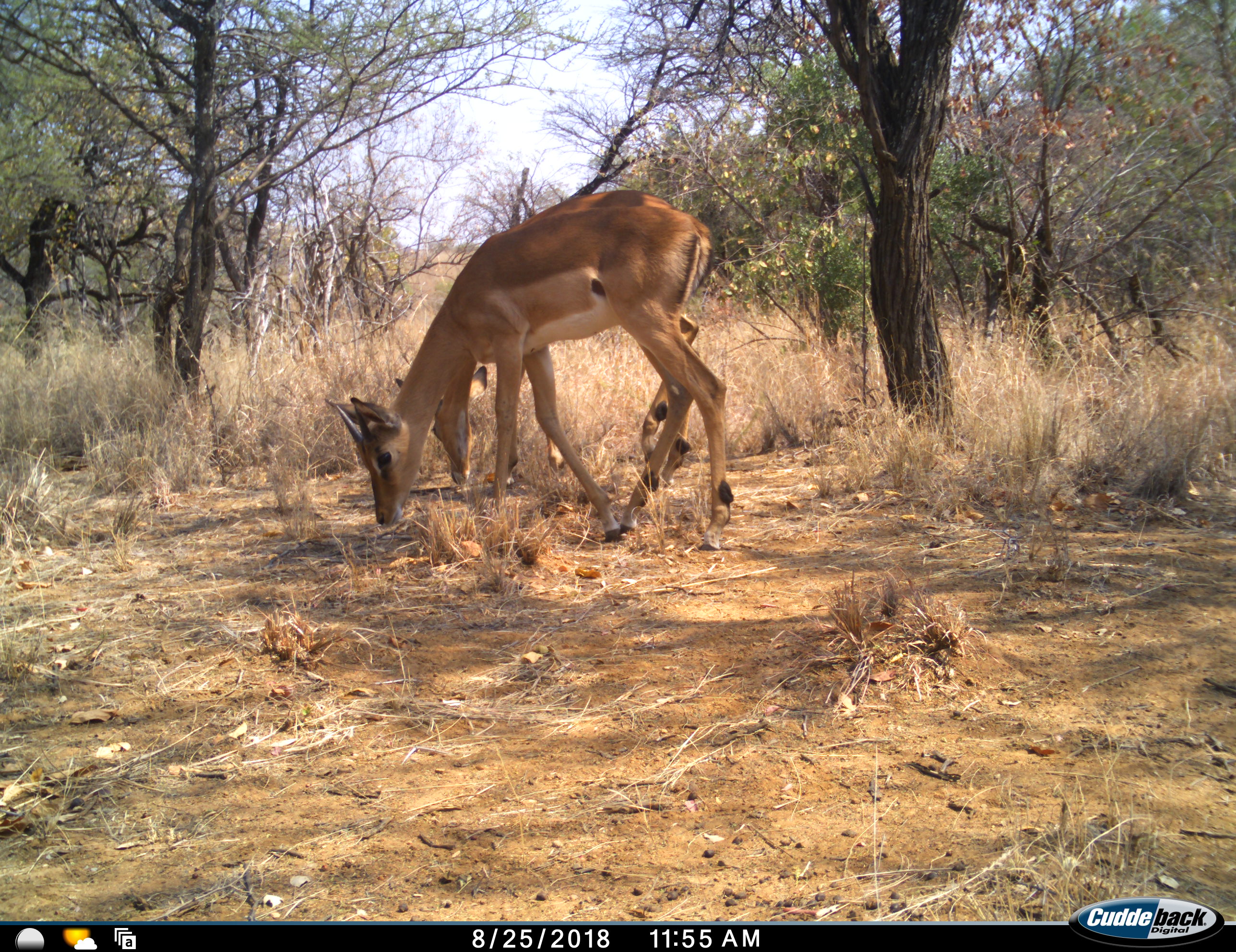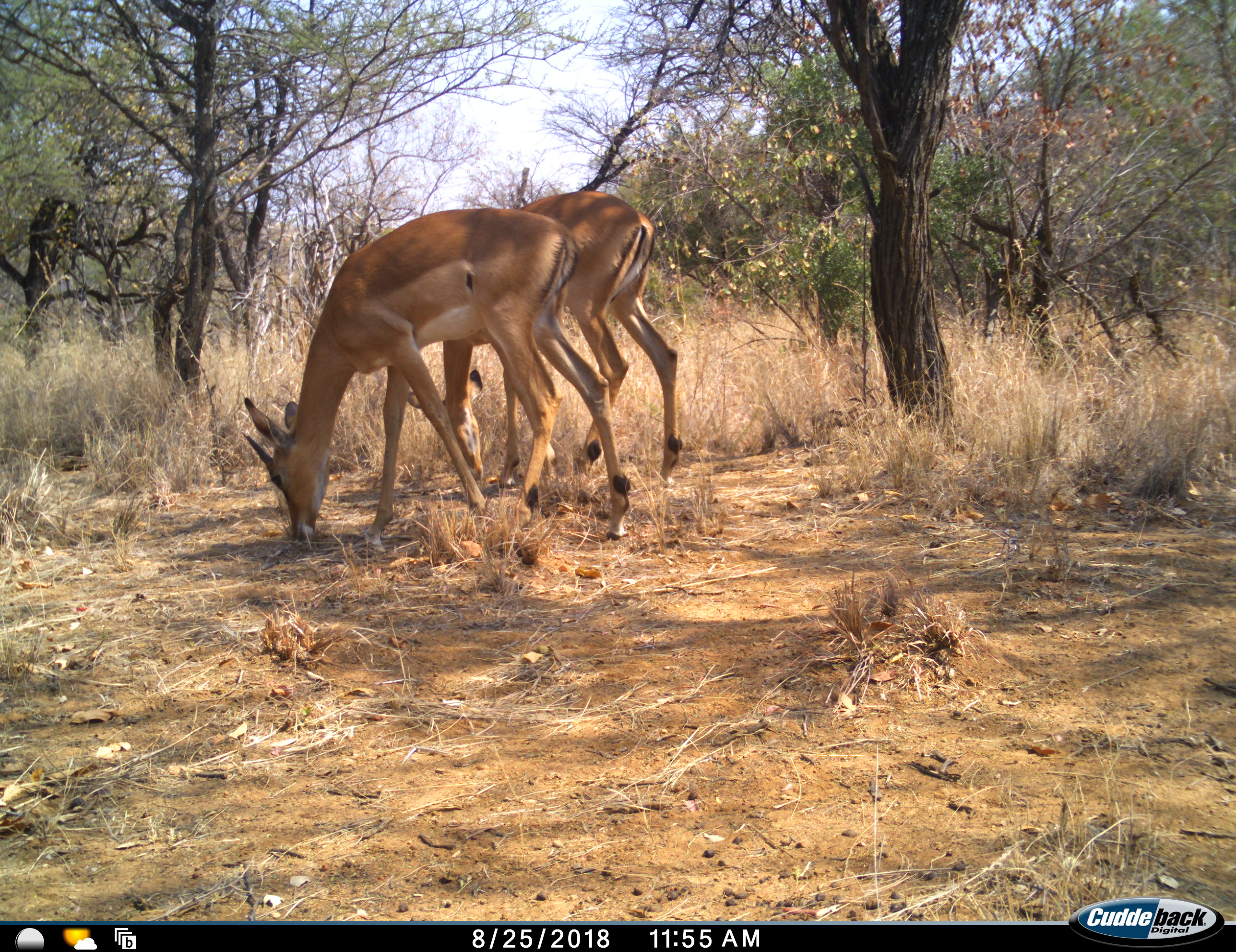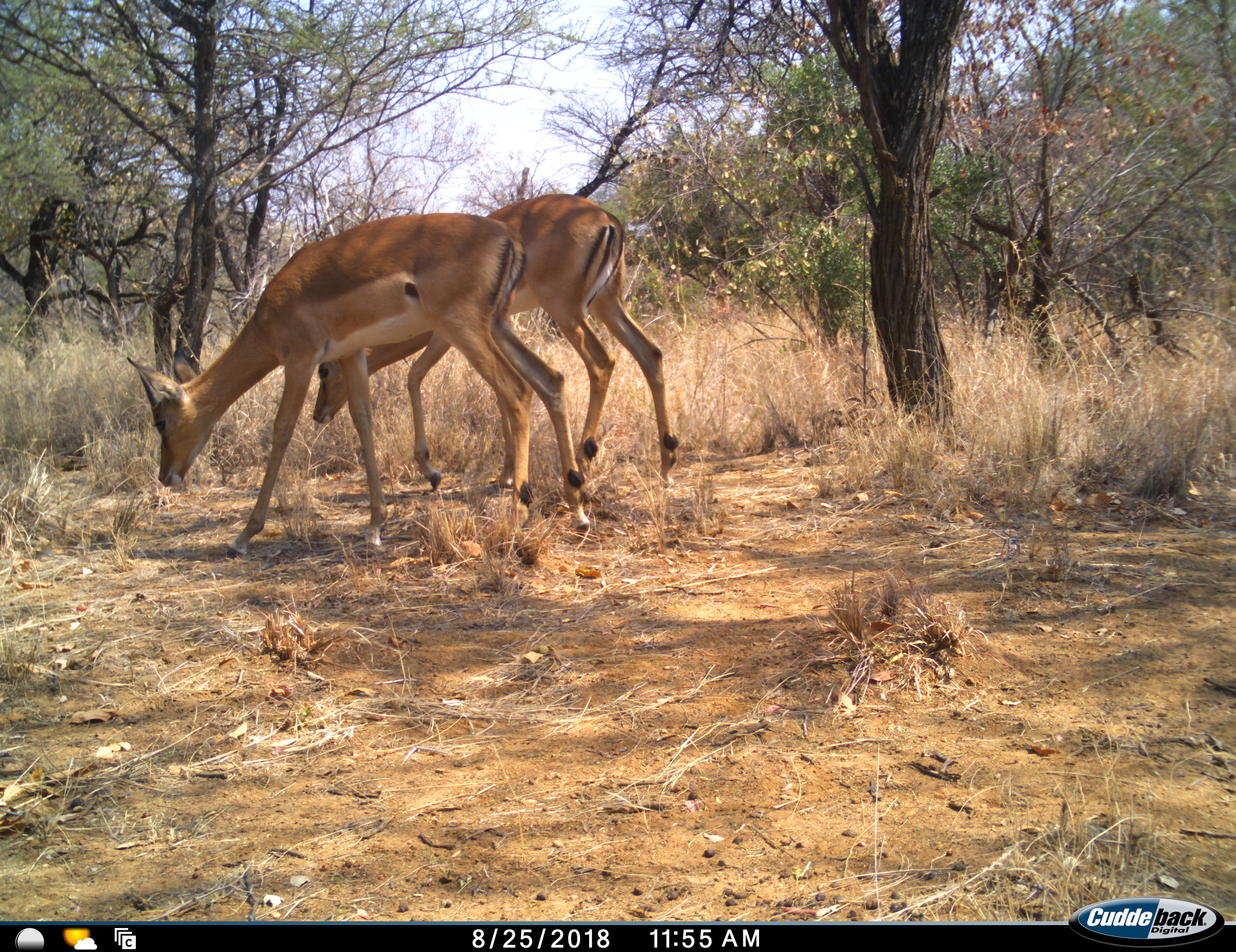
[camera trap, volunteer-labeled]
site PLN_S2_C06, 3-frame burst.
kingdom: Animalia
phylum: Chordata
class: Mammalia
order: Artiodactyla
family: Bovidae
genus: Aepyceros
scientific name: Aepyceros melampus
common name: impala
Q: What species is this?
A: Impala (Aepyceros melampus).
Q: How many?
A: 2.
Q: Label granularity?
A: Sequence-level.